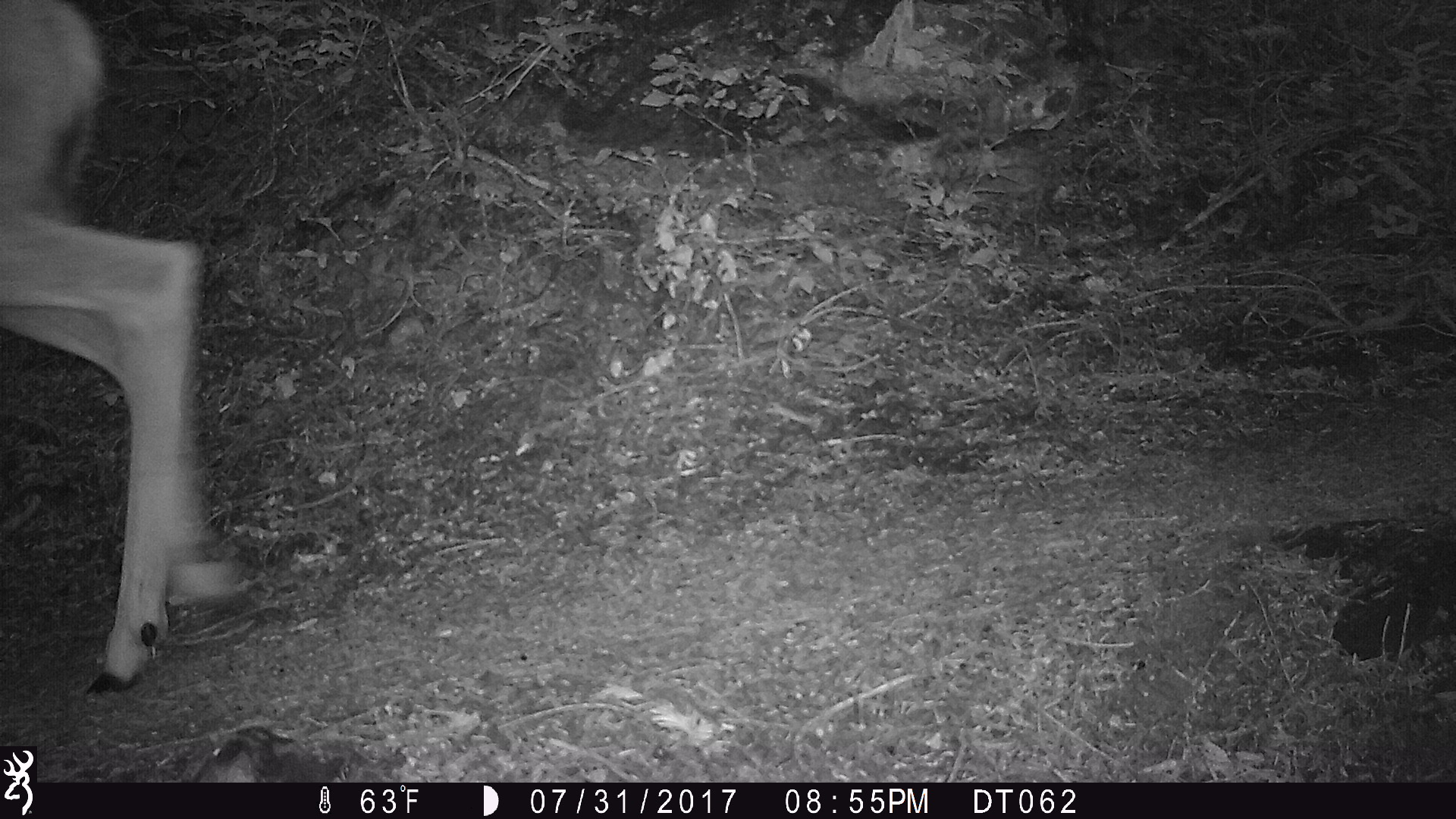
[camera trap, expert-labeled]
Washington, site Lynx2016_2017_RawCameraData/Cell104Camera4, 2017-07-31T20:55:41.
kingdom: Animalia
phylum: Chordata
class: Mammalia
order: Artiodactyla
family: Cervidae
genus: Odocoileus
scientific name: Odocoileus hemionus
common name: mule deer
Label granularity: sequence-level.